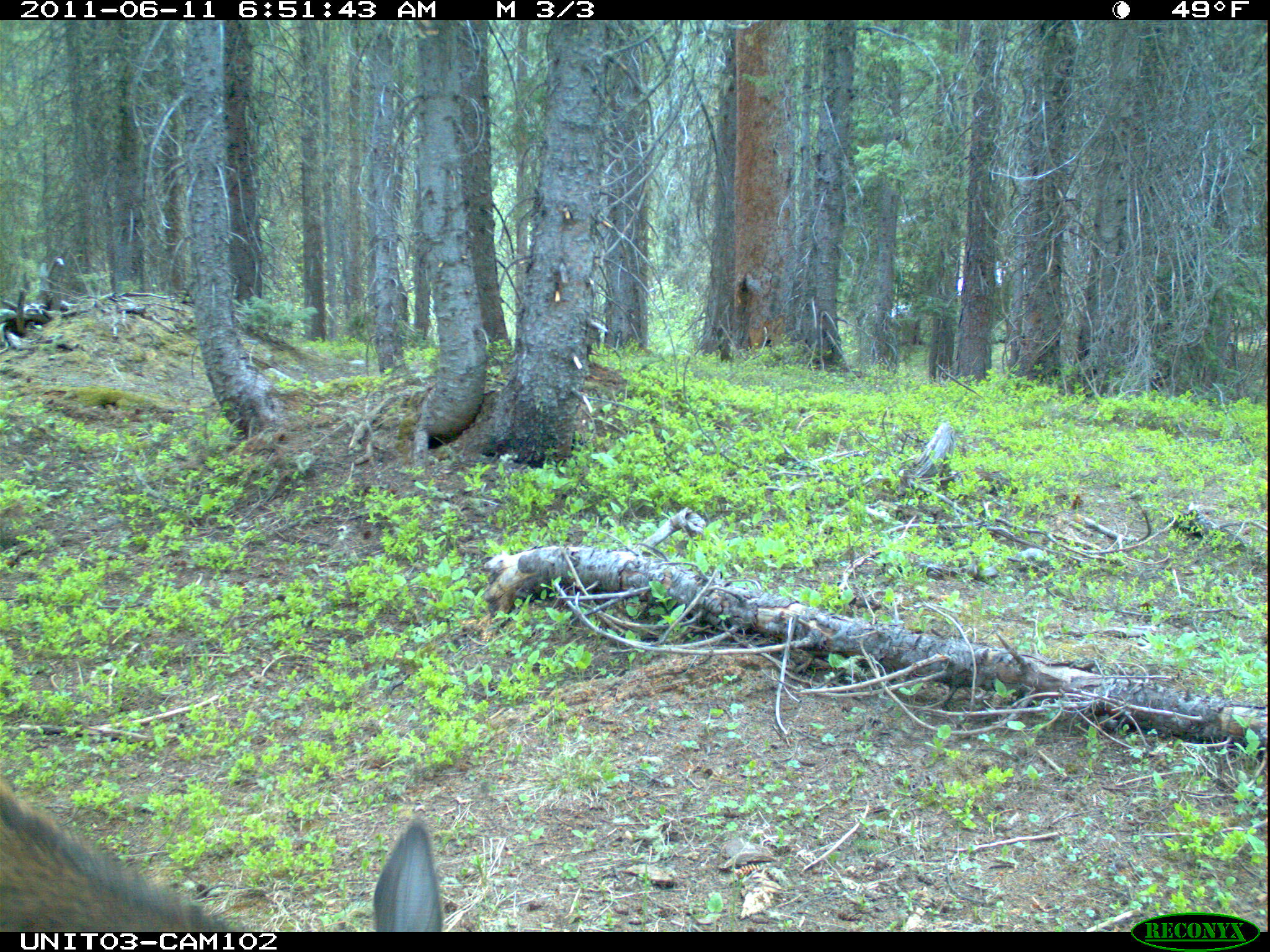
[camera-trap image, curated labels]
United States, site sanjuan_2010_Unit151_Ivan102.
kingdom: Animalia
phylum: Chordata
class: Mammalia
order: Artiodactyla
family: Cervidae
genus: Cervus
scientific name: Cervus elaphus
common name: red deer